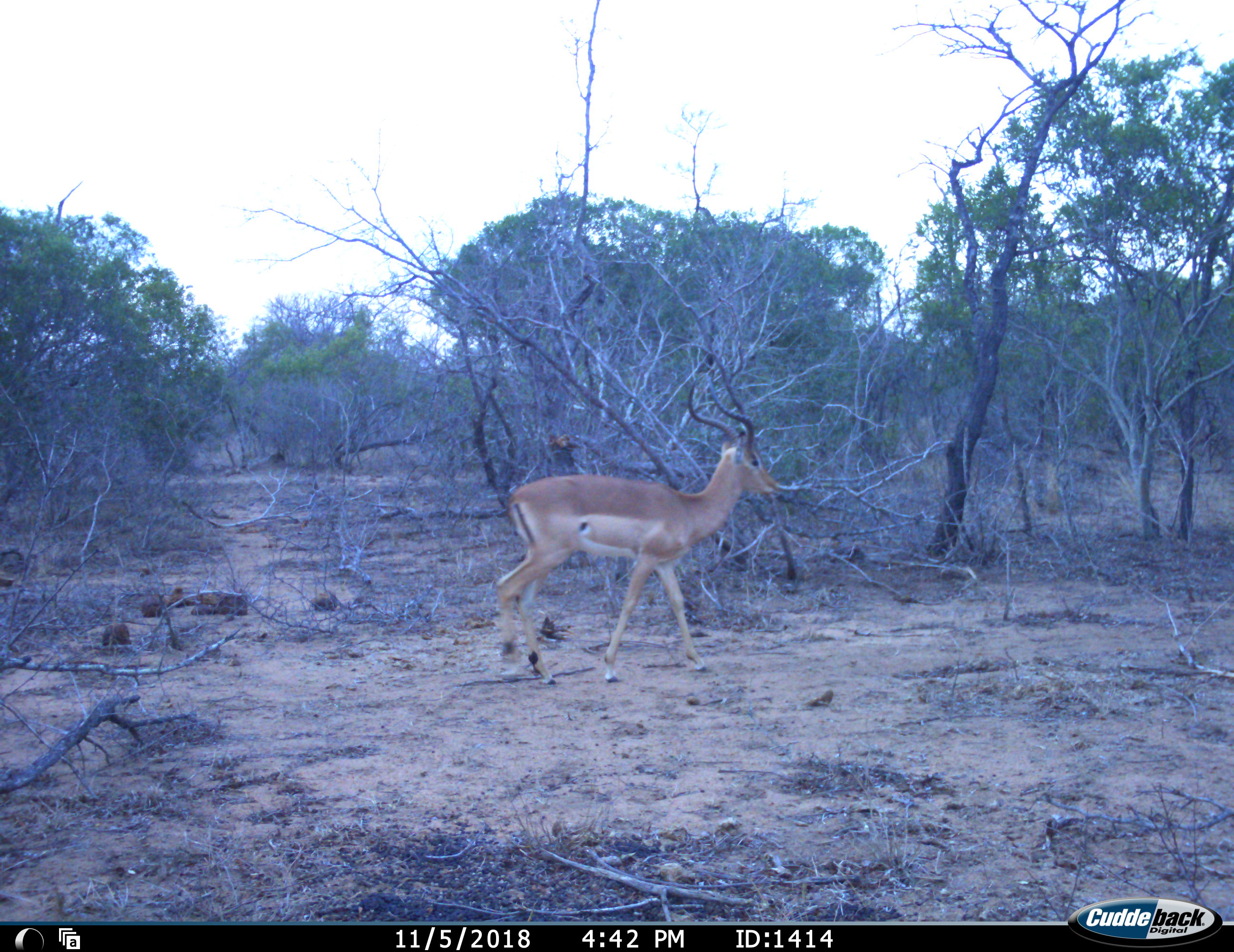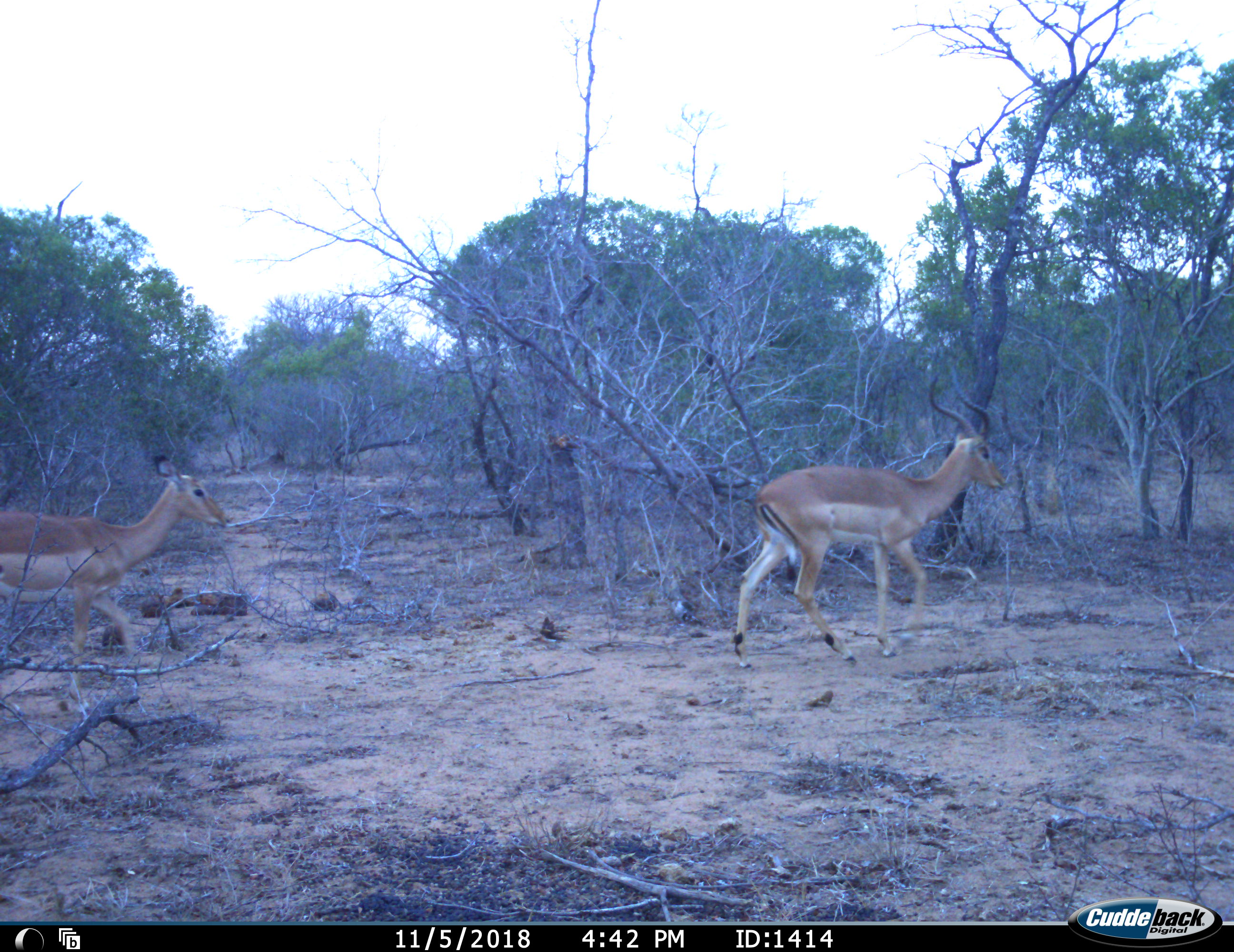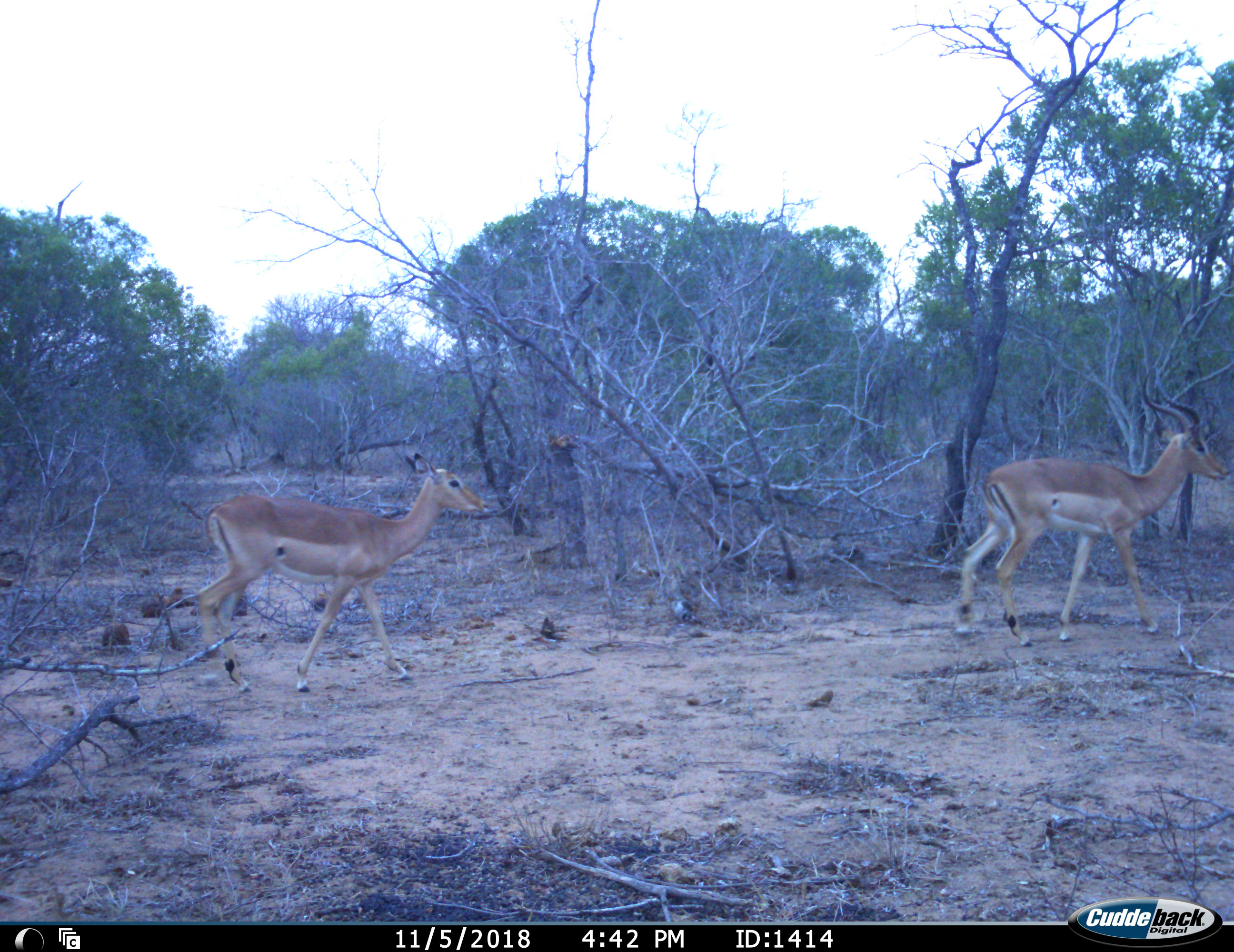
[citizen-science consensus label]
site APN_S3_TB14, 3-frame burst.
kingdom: Animalia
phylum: Chordata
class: Mammalia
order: Artiodactyla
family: Bovidae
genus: Aepyceros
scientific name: Aepyceros melampus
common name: impala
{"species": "impala (Aepyceros melampus)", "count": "1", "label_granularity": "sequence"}